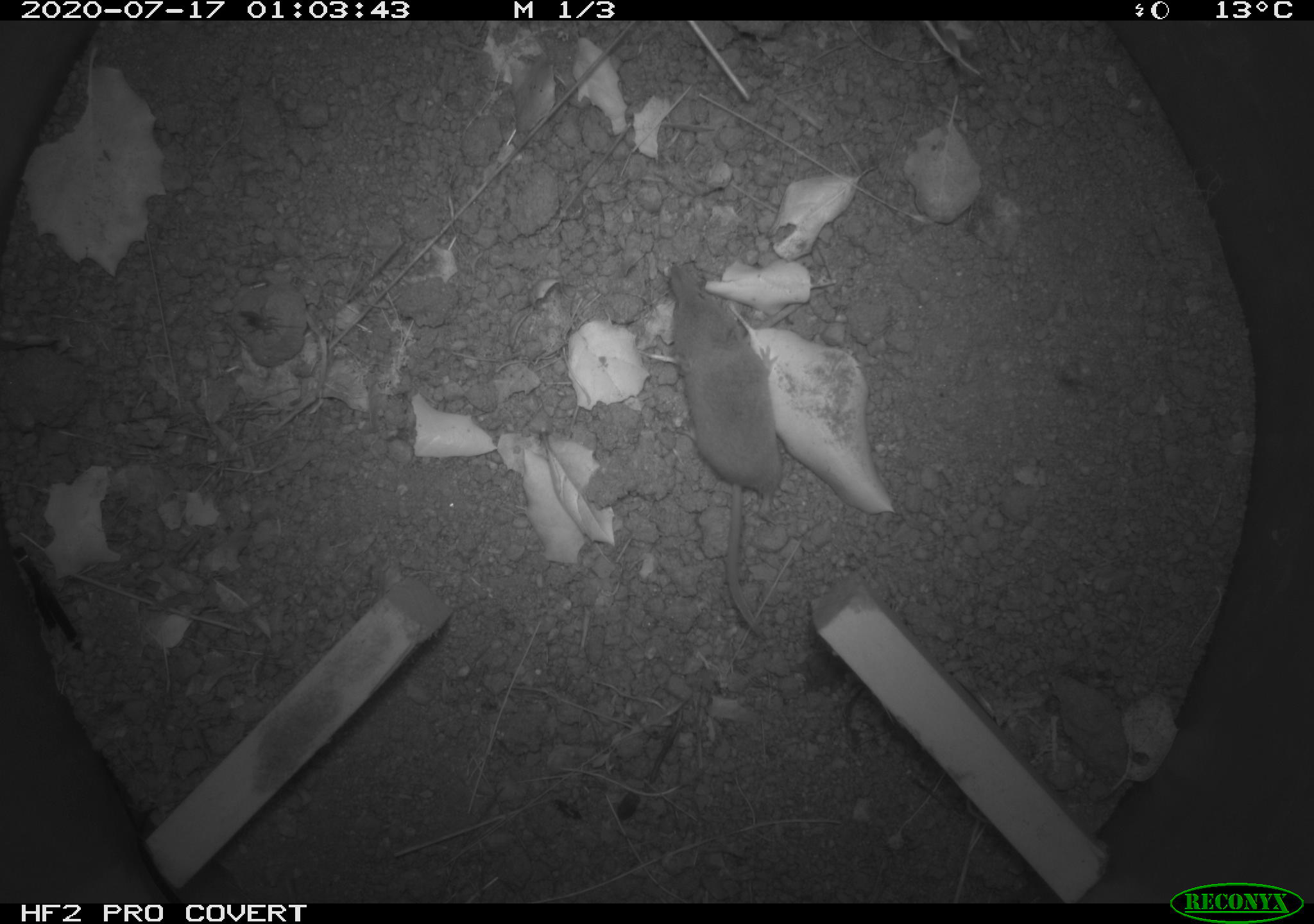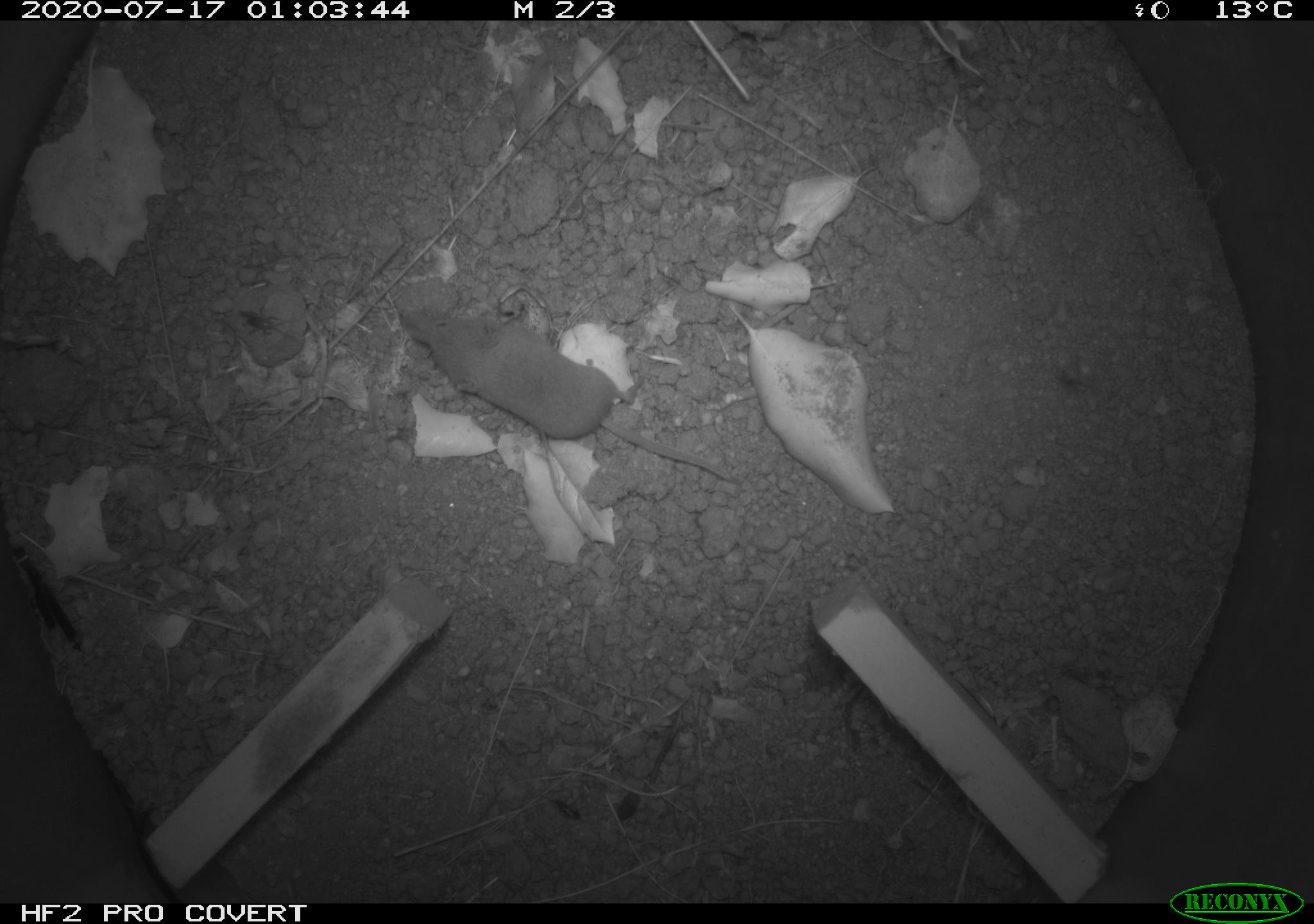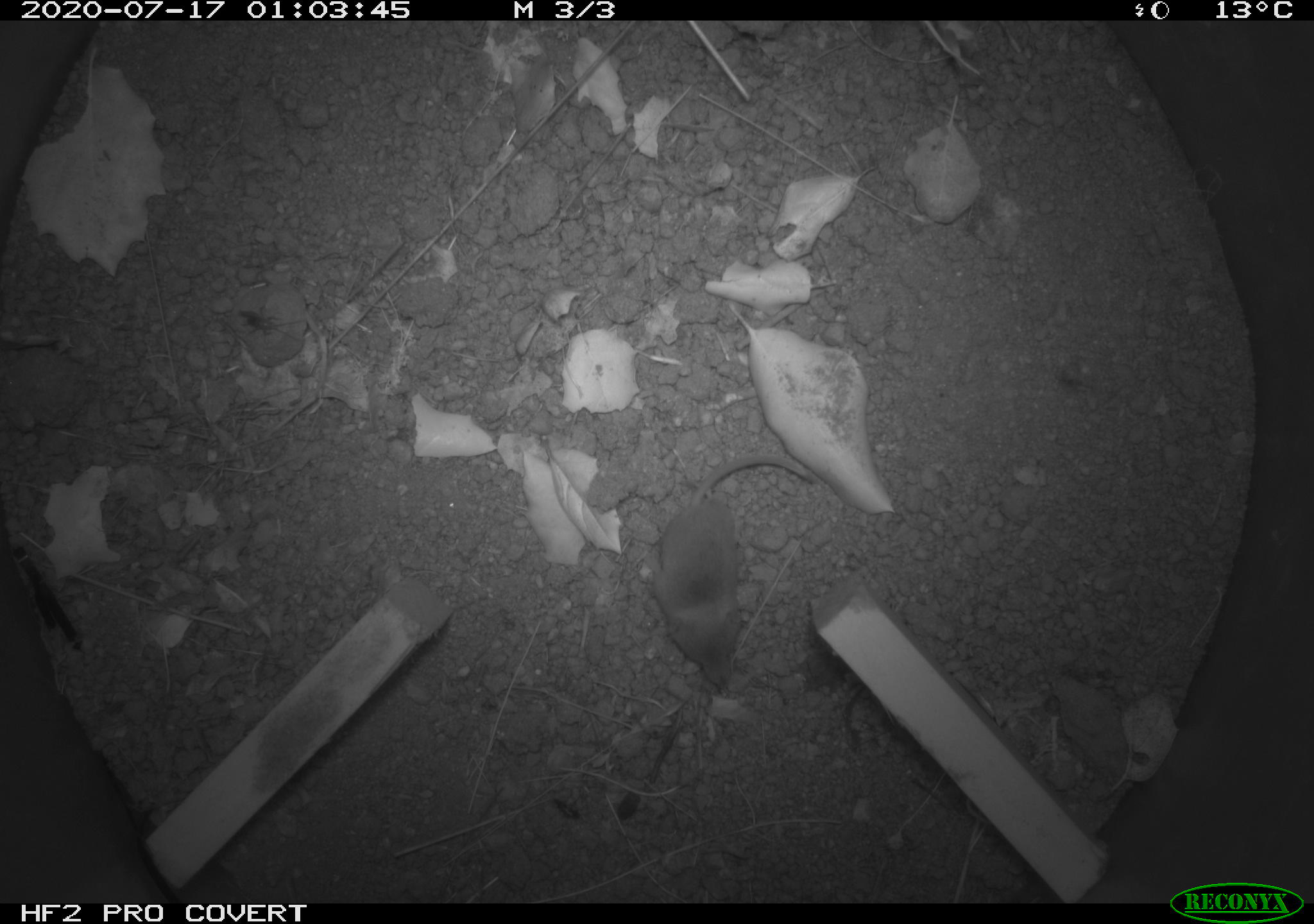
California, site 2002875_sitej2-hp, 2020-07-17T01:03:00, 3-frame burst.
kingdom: Animalia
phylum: Chordata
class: Mammalia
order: Eulipotyphla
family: Soricidae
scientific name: Soricidae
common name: shrews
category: soricidae family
Soricidae family (shrews) (Soricidae).